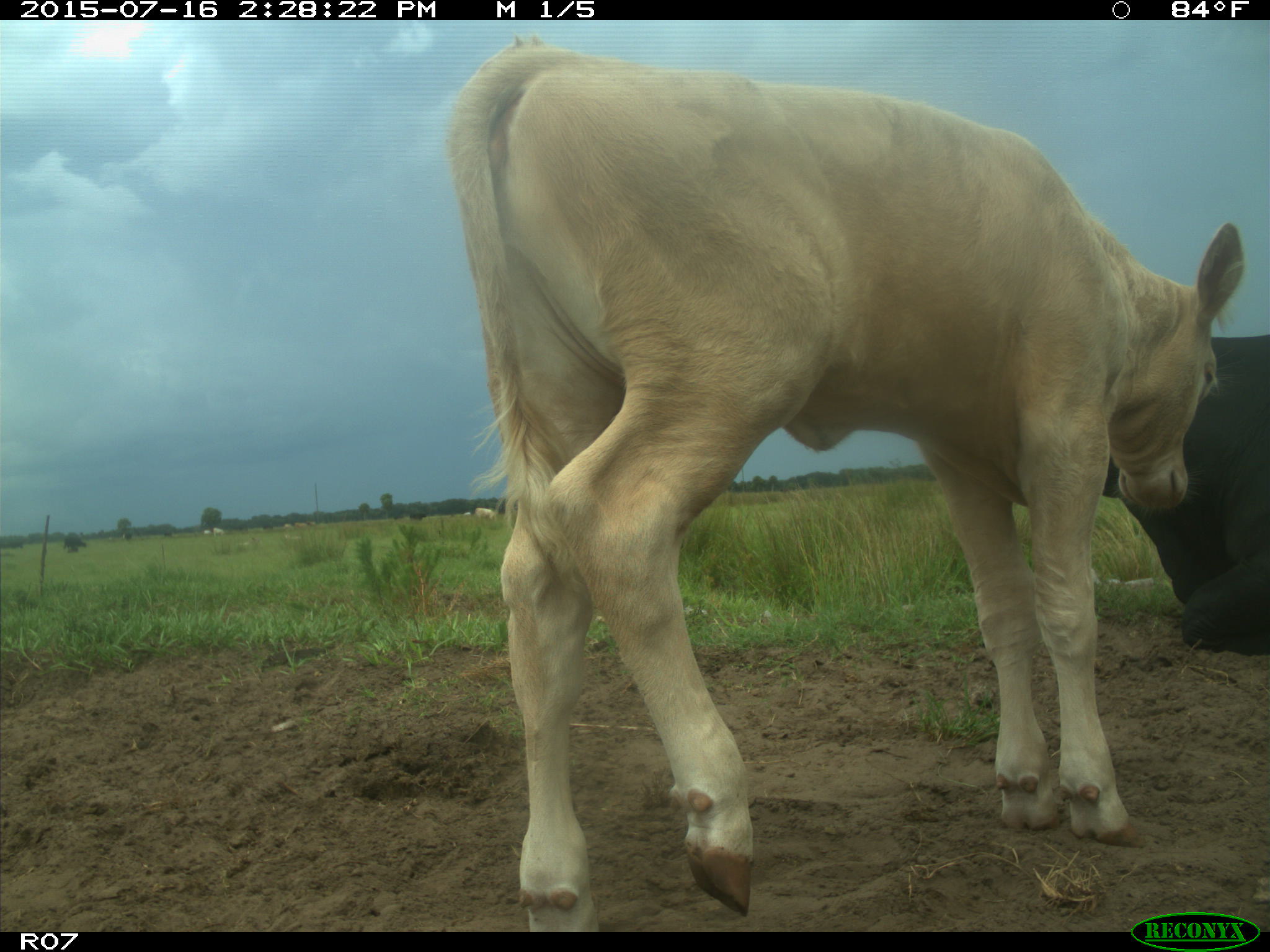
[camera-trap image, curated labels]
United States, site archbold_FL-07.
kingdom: Animalia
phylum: Chordata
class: Mammalia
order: Artiodactyla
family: Bovidae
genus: Bos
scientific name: Bos taurus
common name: domestic cow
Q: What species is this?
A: Bos taurus (domestic cow).